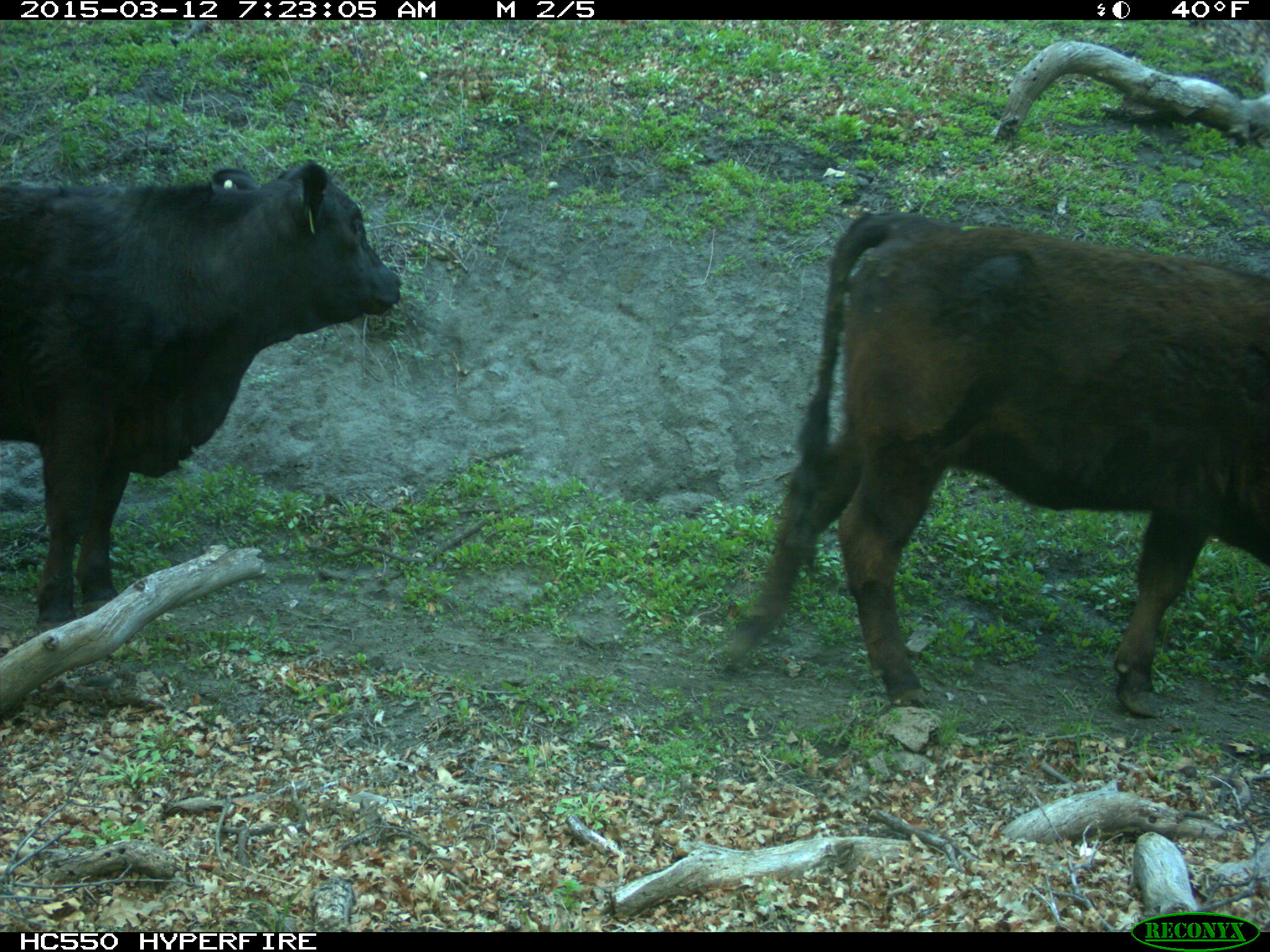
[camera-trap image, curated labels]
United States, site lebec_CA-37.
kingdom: Animalia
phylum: Chordata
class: Mammalia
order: Artiodactyla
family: Bovidae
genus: Bos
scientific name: Bos taurus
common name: domestic cow